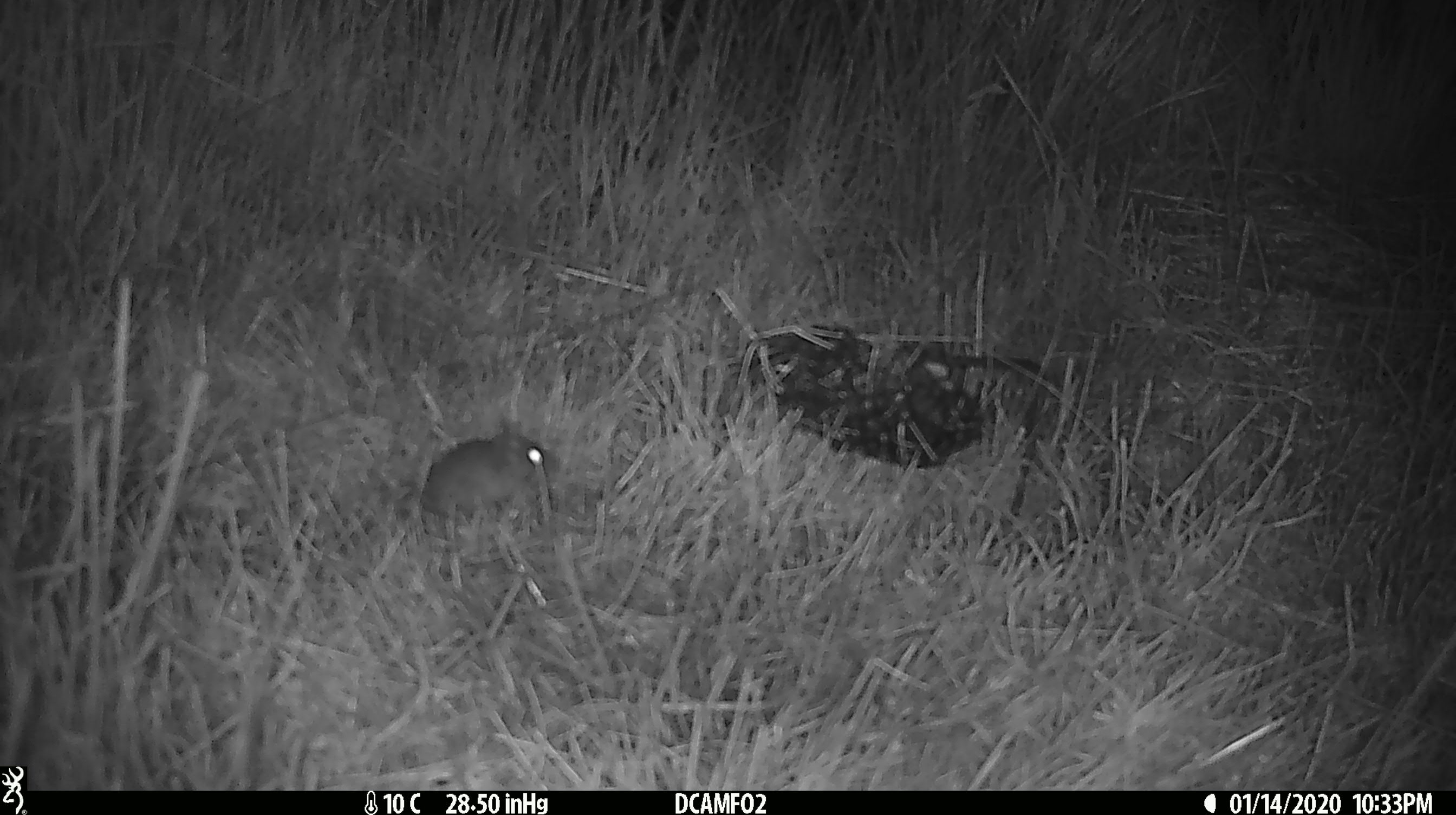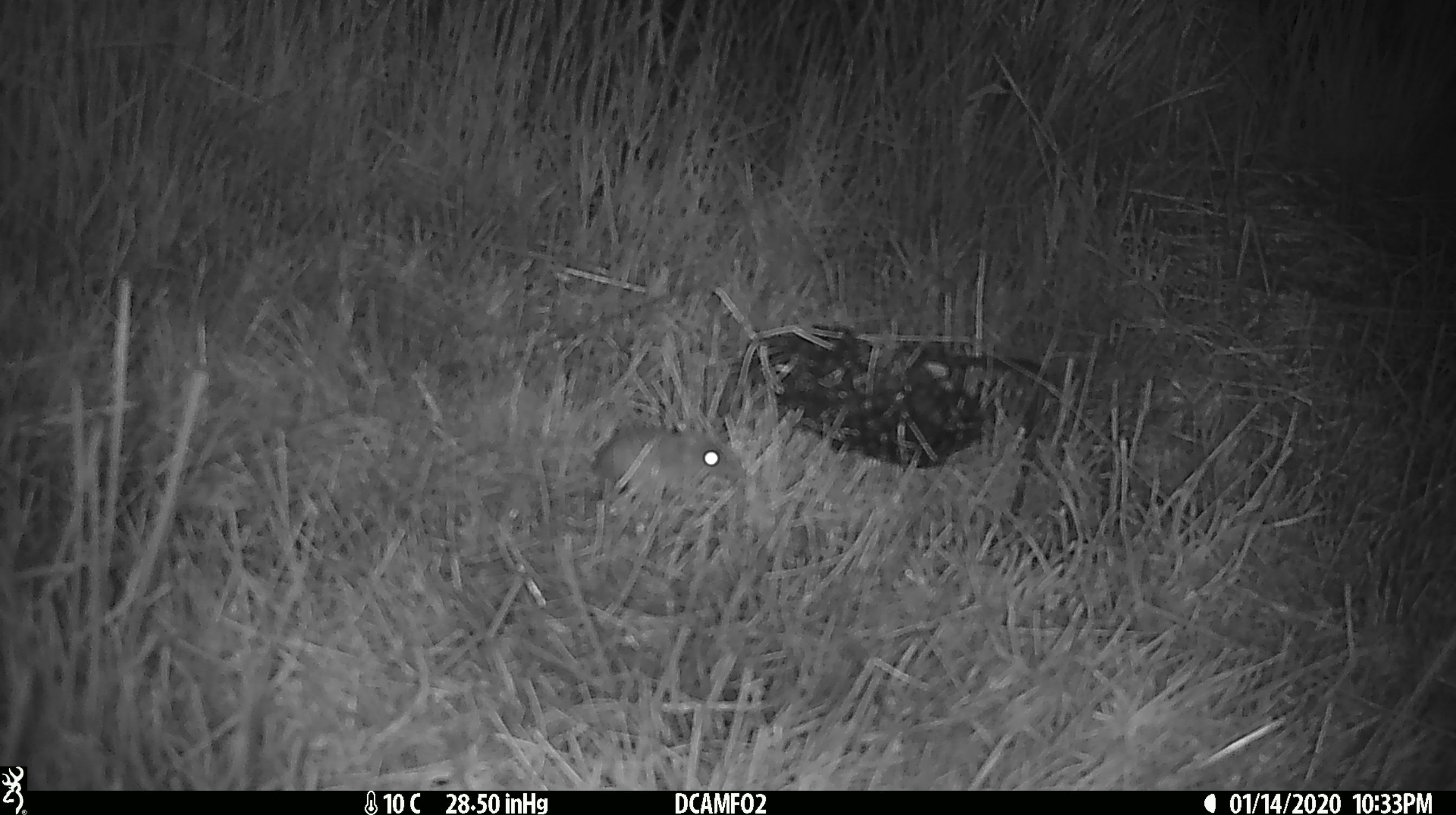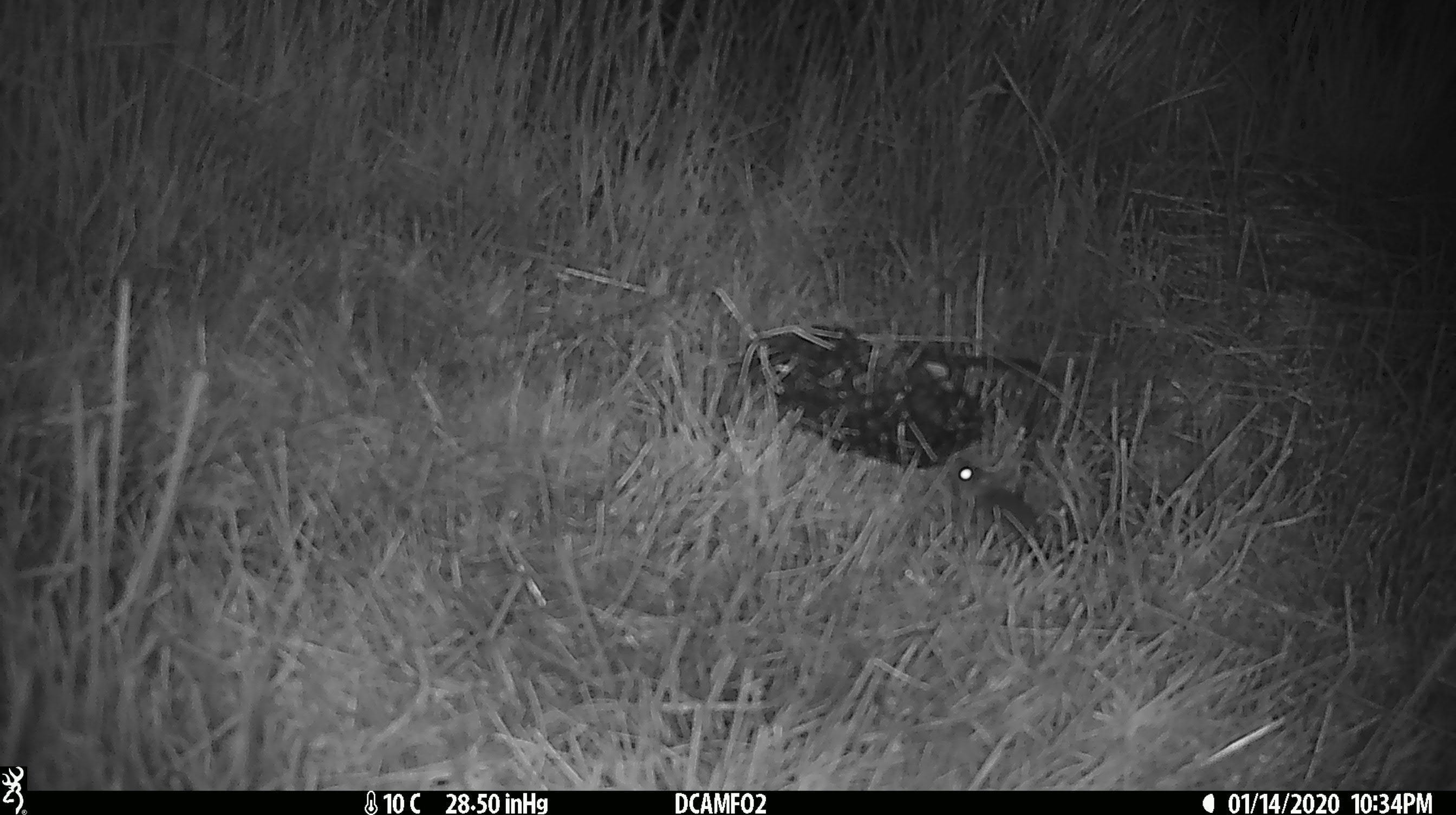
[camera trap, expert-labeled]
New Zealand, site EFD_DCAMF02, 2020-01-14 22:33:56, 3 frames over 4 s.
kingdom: Animalia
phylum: Chordata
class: Mammalia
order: Rodentia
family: Muridae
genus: Mus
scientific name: Mus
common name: mouse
Mouse (Mus).